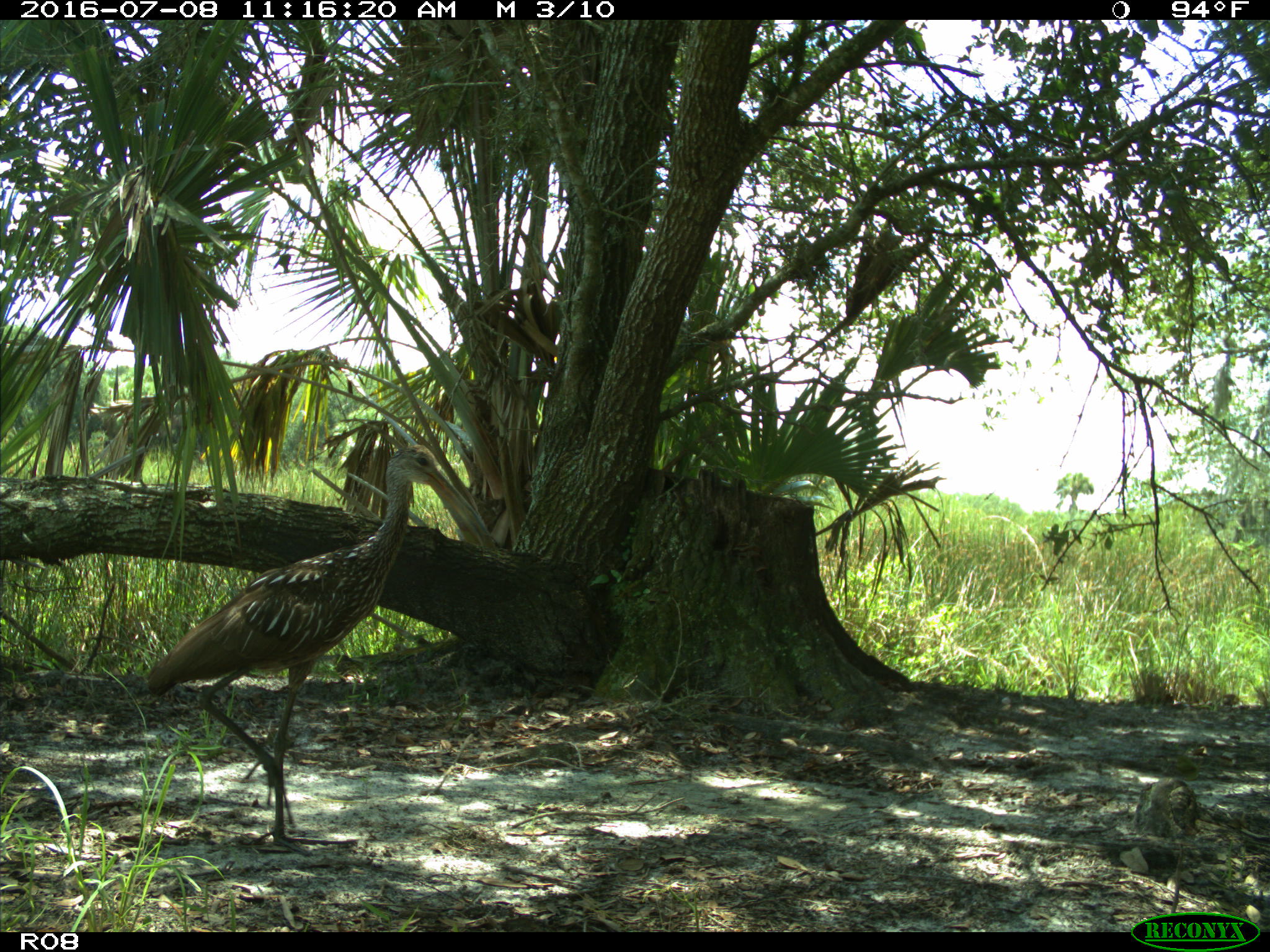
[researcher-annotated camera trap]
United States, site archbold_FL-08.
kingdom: Animalia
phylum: Chordata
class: Aves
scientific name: Aves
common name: birds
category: unidentified bird